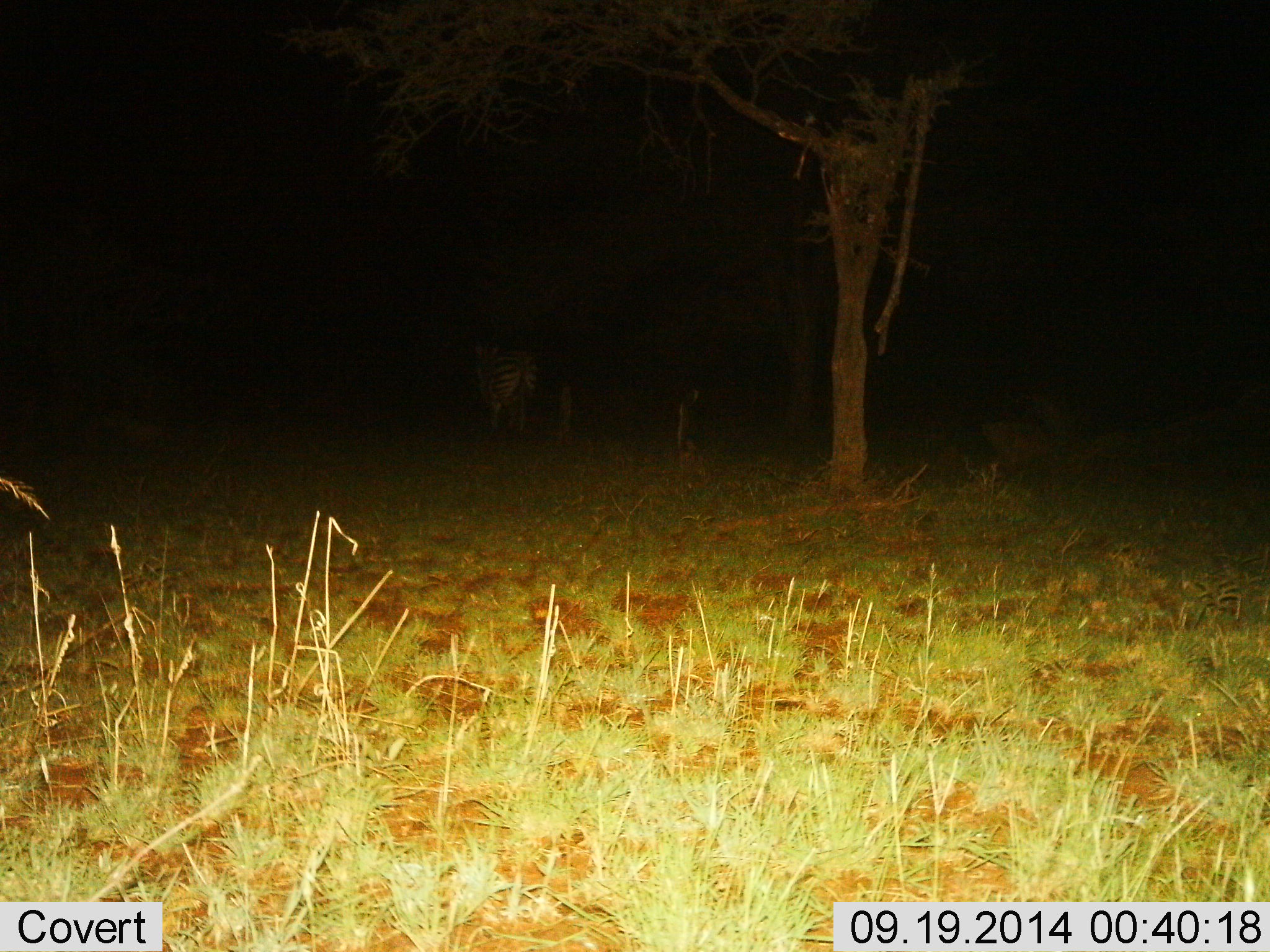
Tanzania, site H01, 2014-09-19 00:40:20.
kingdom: Animalia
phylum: Chordata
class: Mammalia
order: Perissodactyla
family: Equidae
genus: Equus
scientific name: Equus quagga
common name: plains zebra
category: zebra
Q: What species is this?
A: Zebra (plains zebra) (Equus quagga).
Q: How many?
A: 1.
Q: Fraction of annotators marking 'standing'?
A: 80%.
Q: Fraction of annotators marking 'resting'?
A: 0%.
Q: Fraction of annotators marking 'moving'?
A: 20%.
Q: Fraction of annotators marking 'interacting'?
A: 0%.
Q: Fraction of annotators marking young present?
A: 0%.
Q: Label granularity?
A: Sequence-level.